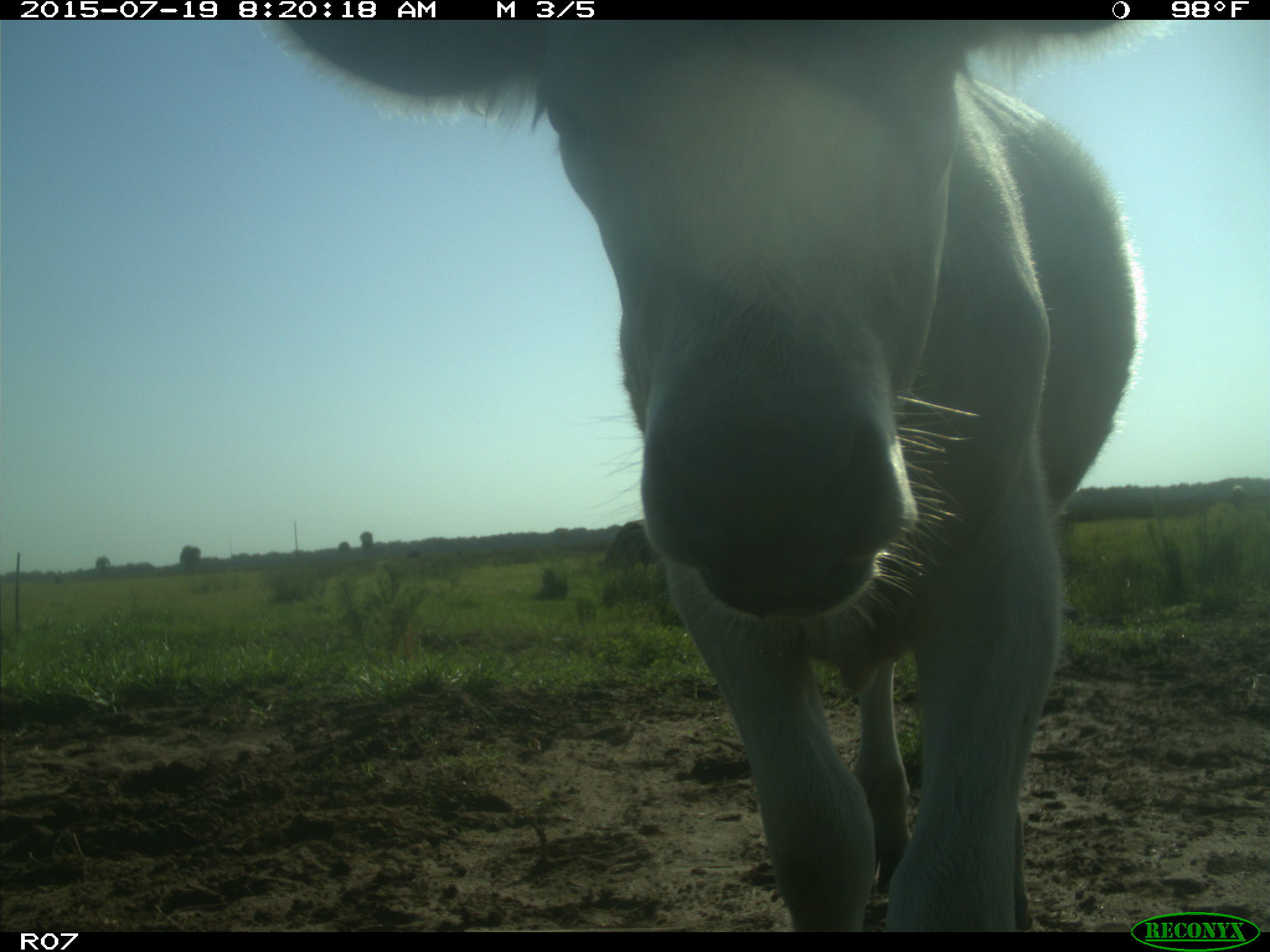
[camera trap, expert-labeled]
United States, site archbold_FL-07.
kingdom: Animalia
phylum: Chordata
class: Mammalia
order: Artiodactyla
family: Bovidae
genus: Bos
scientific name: Bos taurus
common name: domestic cow